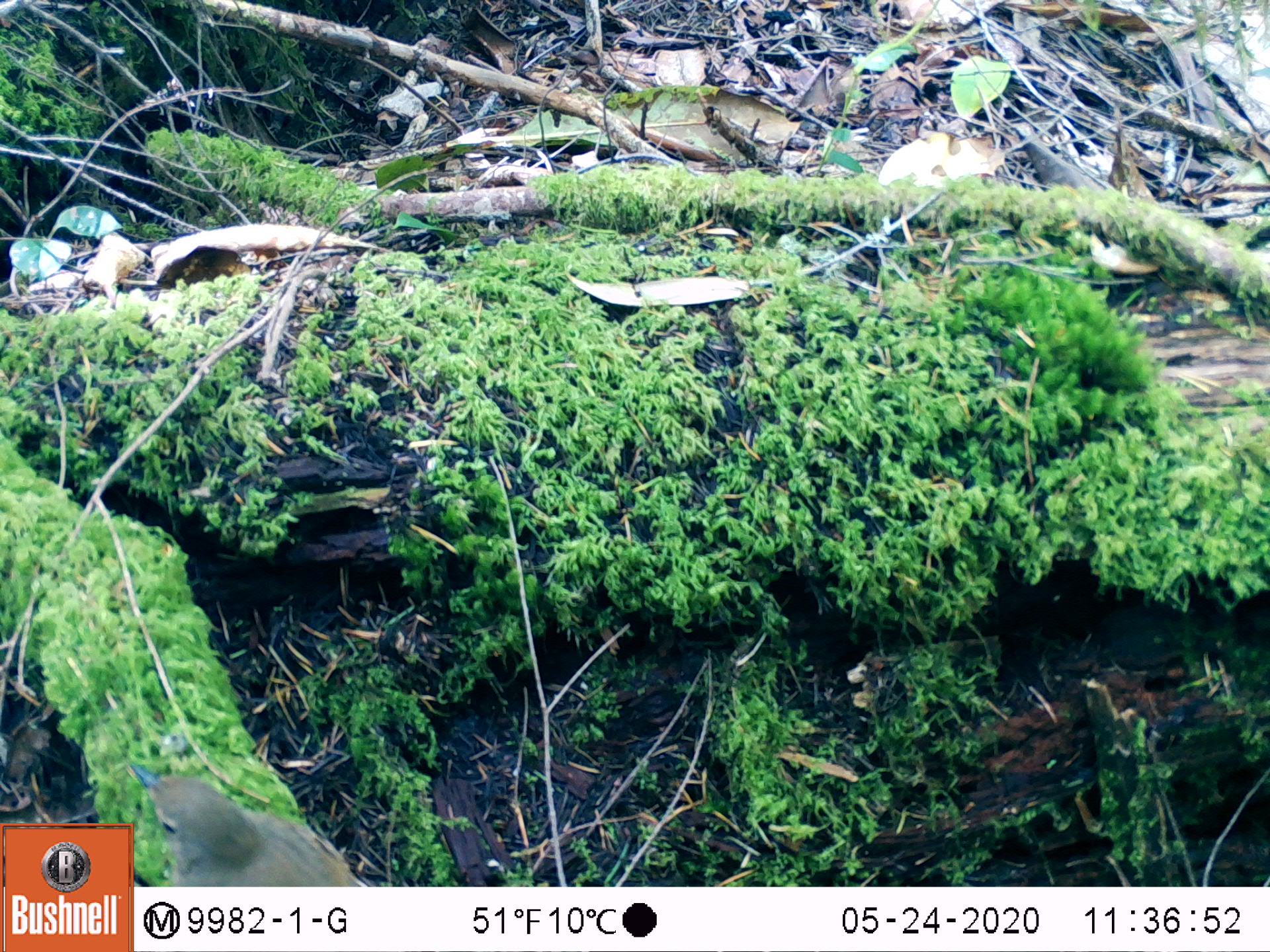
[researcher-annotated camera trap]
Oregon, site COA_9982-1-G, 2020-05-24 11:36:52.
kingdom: Animalia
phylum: Chordata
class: Aves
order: Passeriformes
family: Turdidae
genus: Catharus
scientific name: Catharus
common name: brown thrushes and nightingale-thrushes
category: catharus species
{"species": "catharus species (brown thrushes and nightingale-thrushes) (Catharus)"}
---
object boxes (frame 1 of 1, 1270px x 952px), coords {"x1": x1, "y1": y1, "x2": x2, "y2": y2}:
catharus species: {"x1": 135, "y1": 753, "x2": 359, "y2": 883}